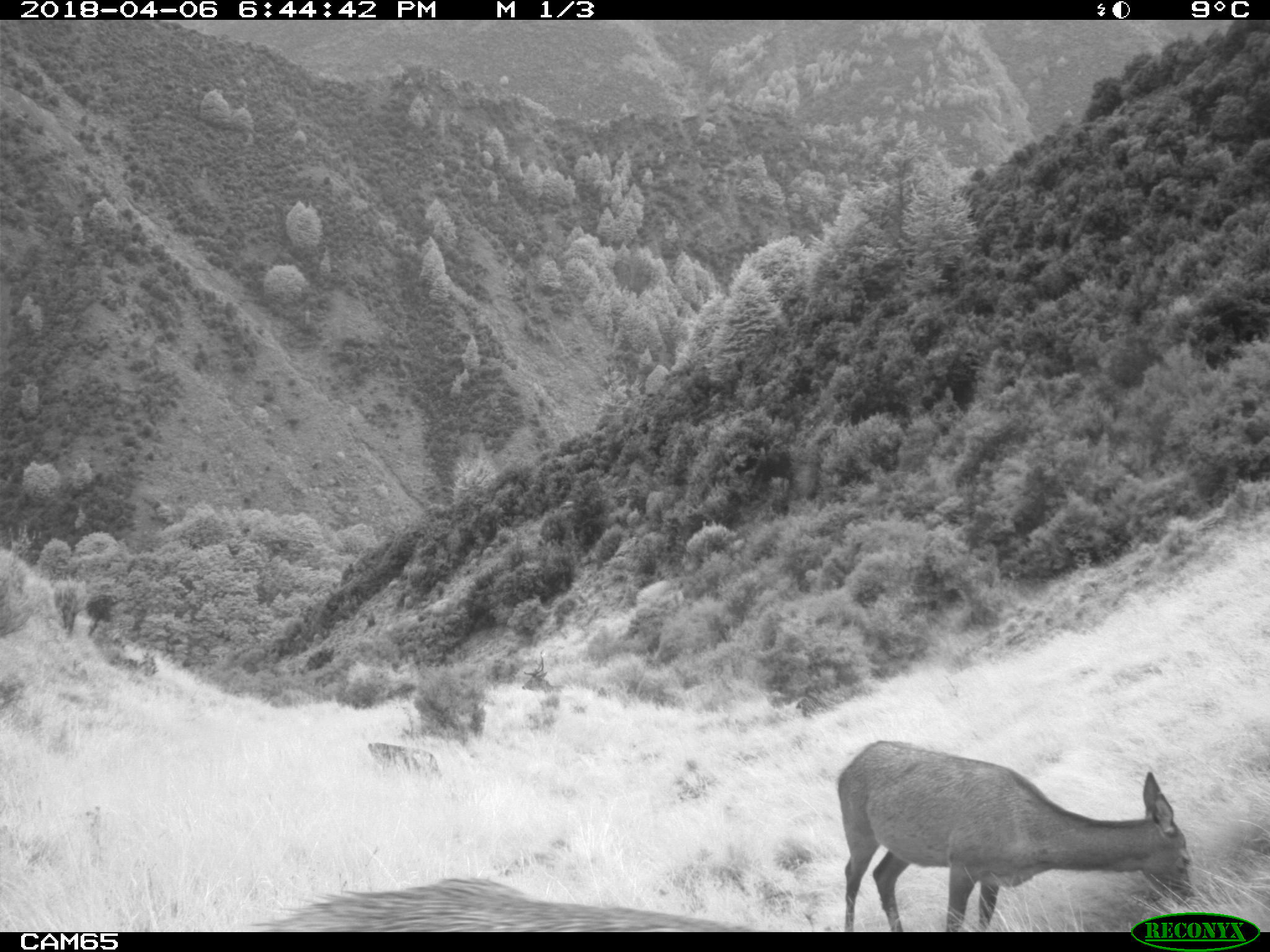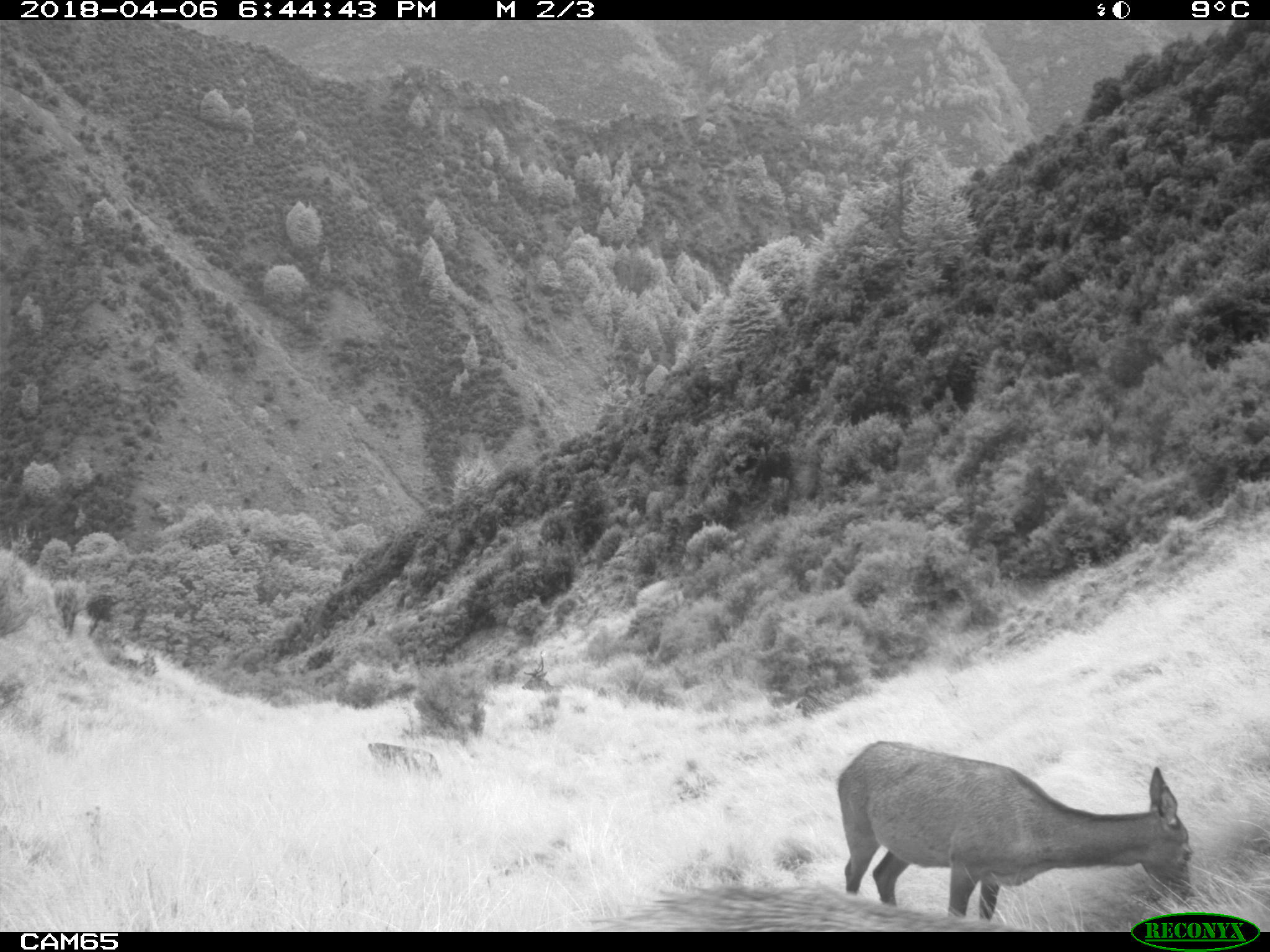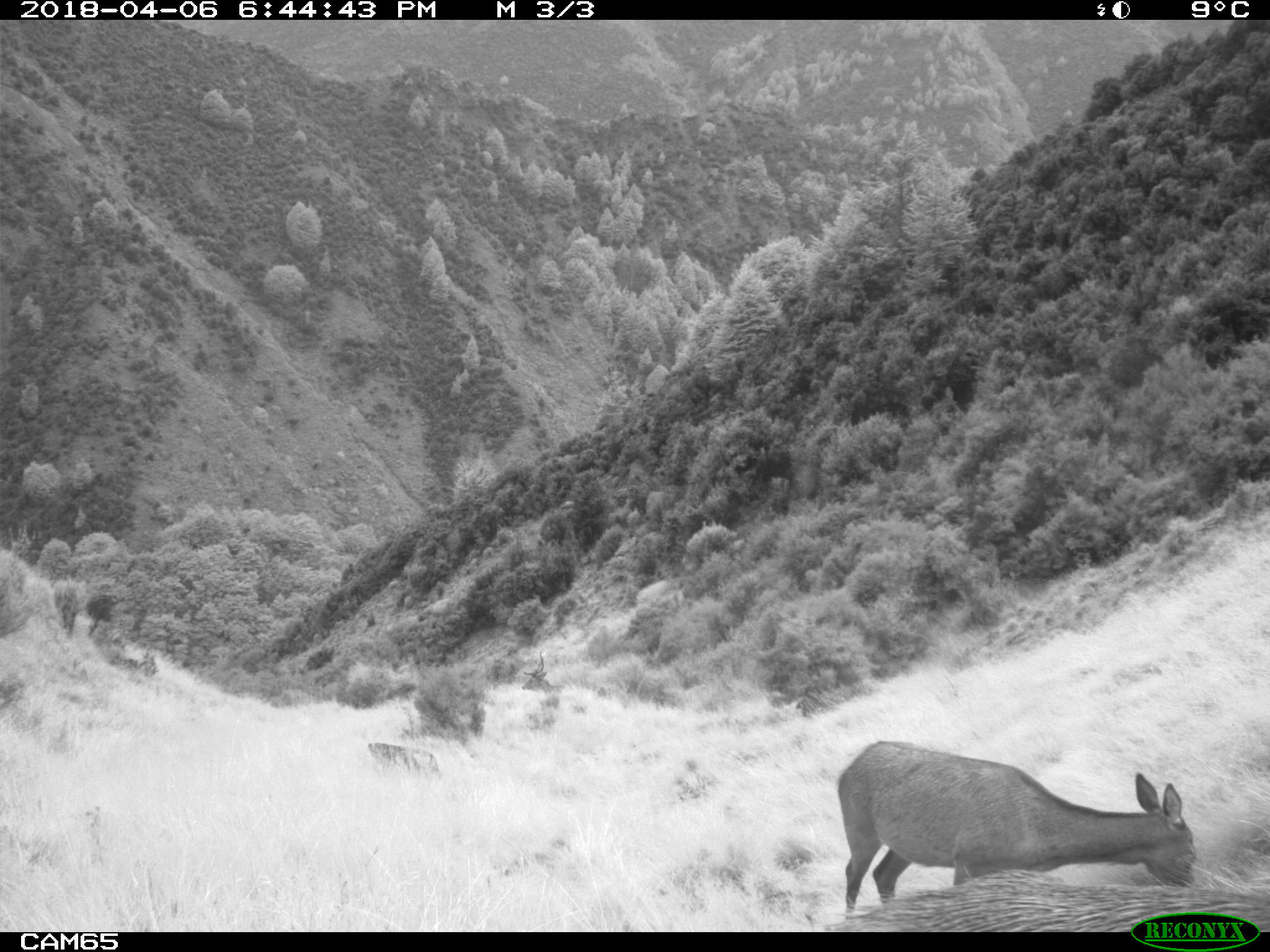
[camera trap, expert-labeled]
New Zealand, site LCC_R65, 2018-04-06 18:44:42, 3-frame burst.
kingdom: Animalia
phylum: Chordata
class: Mammalia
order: Artiodactyla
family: Cervidae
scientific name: Cervidae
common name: deer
Deer (Cervidae).